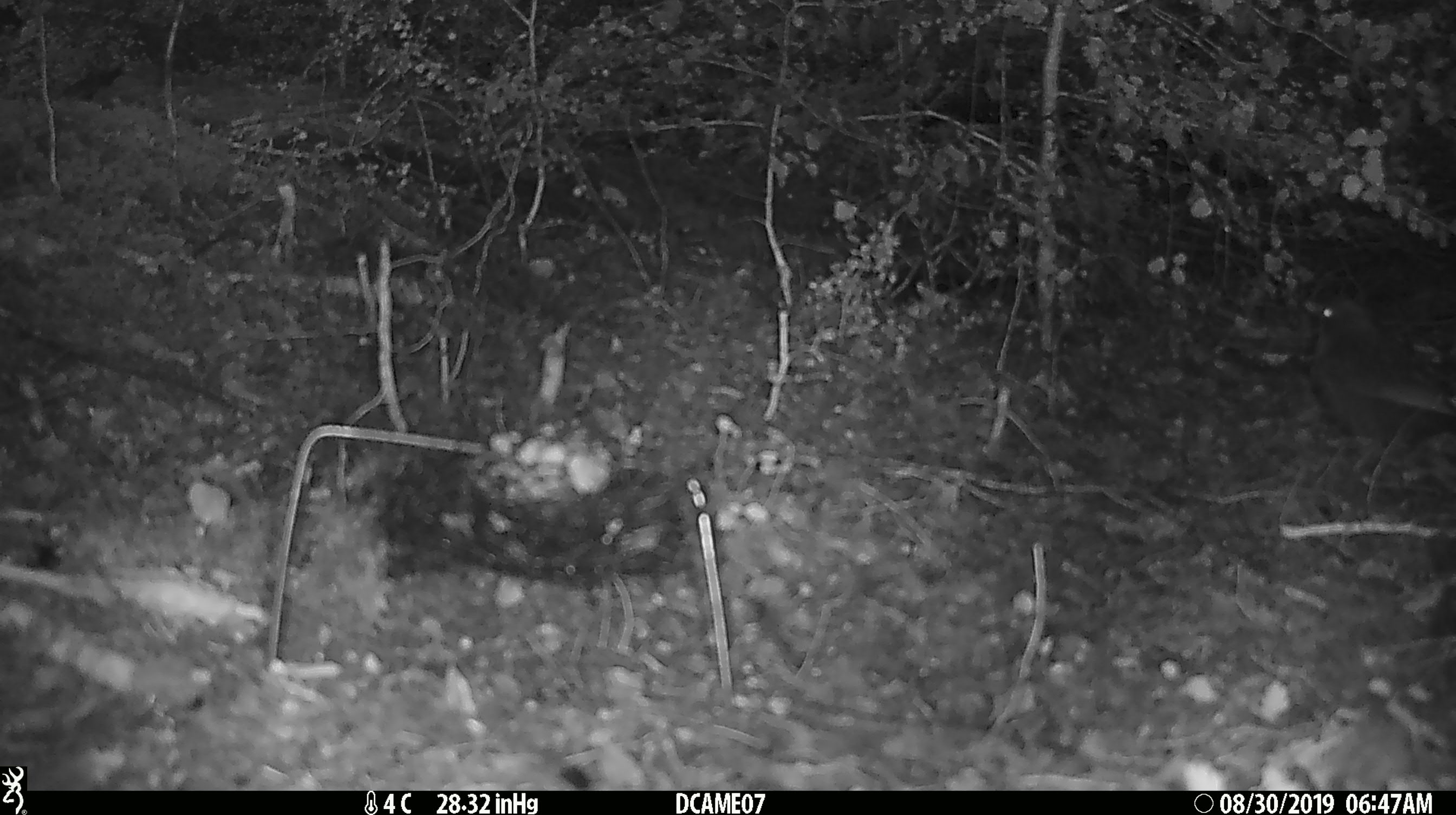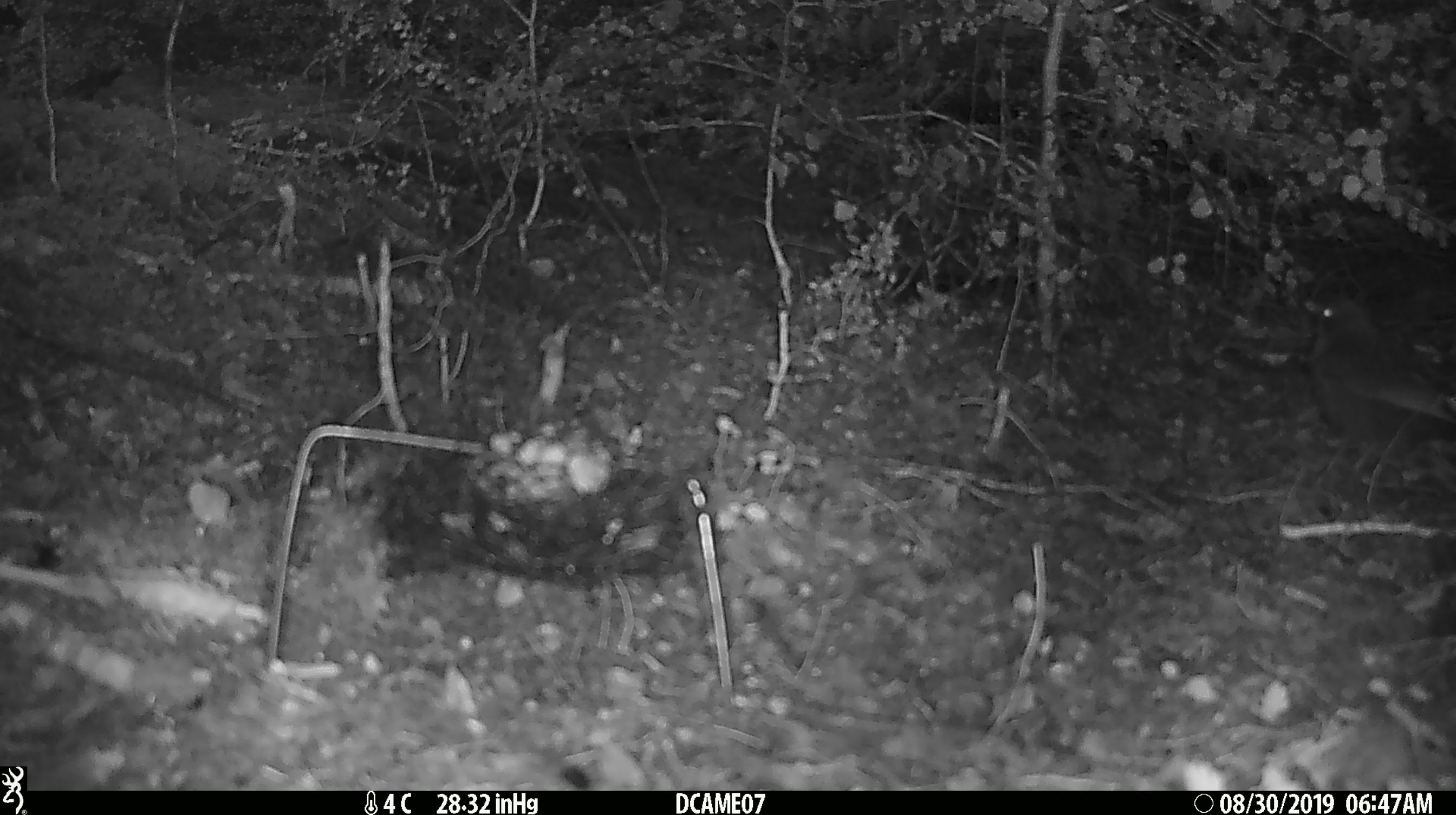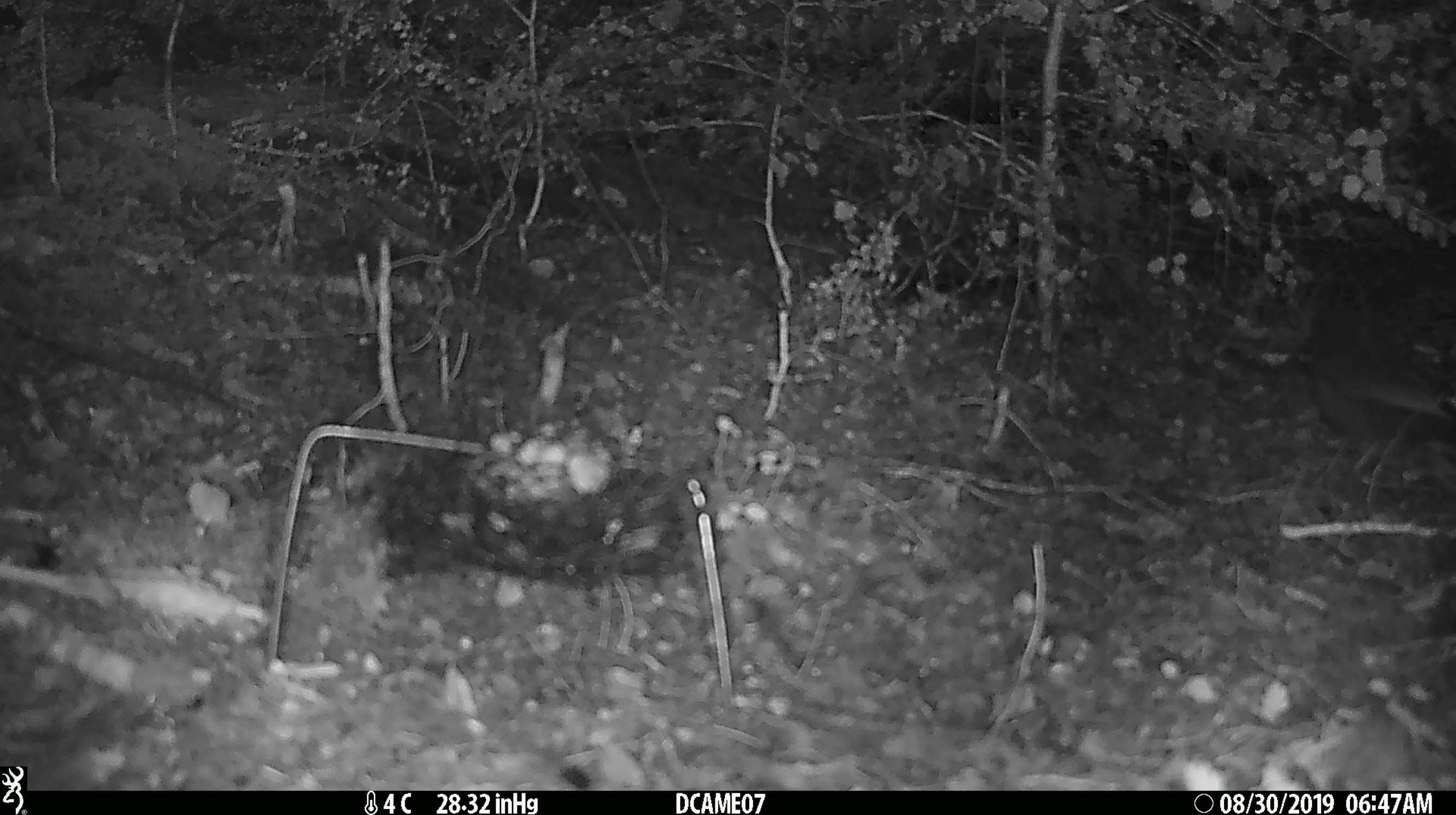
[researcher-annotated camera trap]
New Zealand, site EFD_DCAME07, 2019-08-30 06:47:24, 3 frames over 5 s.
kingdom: Animalia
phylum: Chordata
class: Aves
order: Passeriformes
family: Turdidae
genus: Turdus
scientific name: Turdus merula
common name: eurasian blackbird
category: blackbird